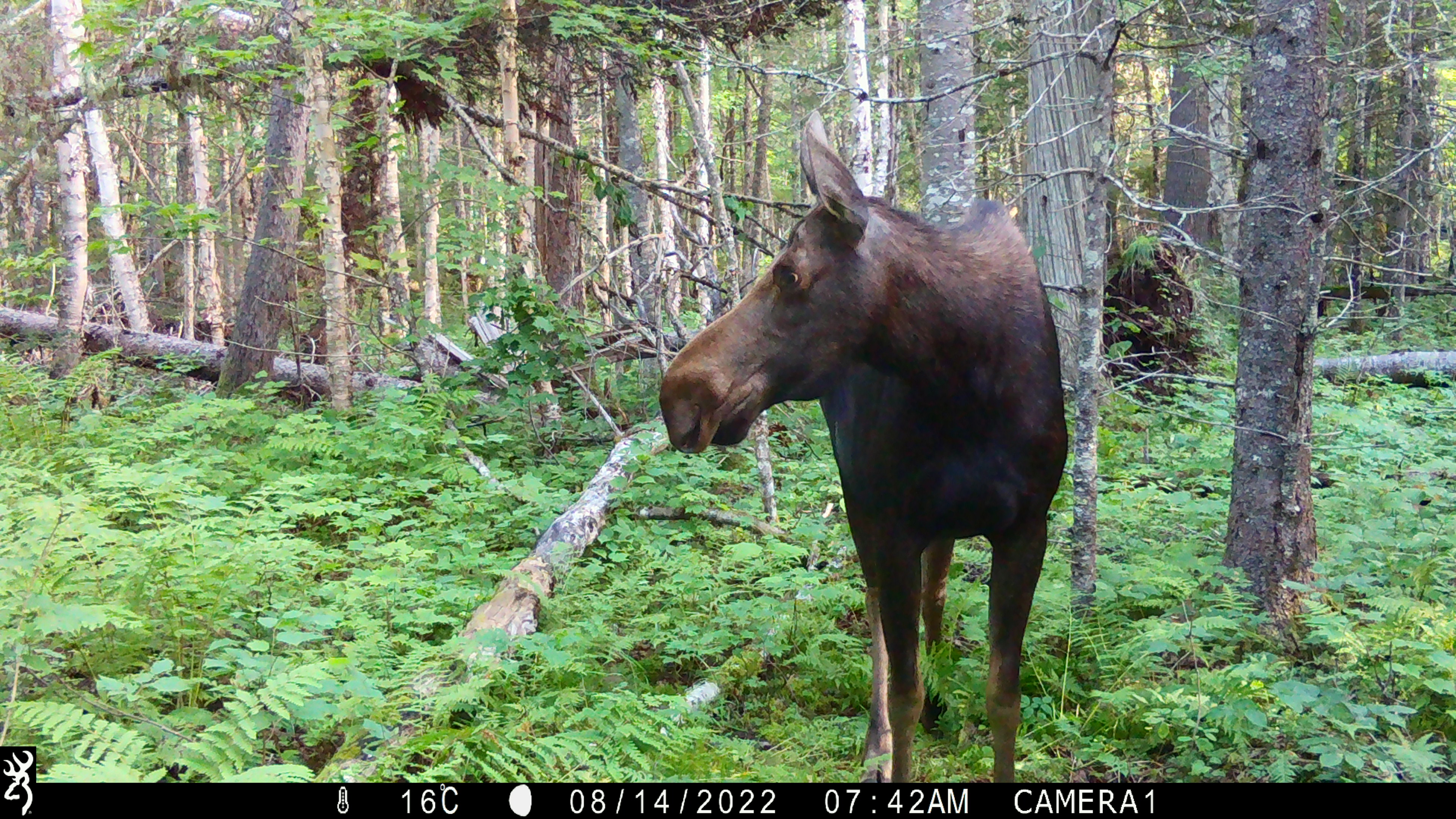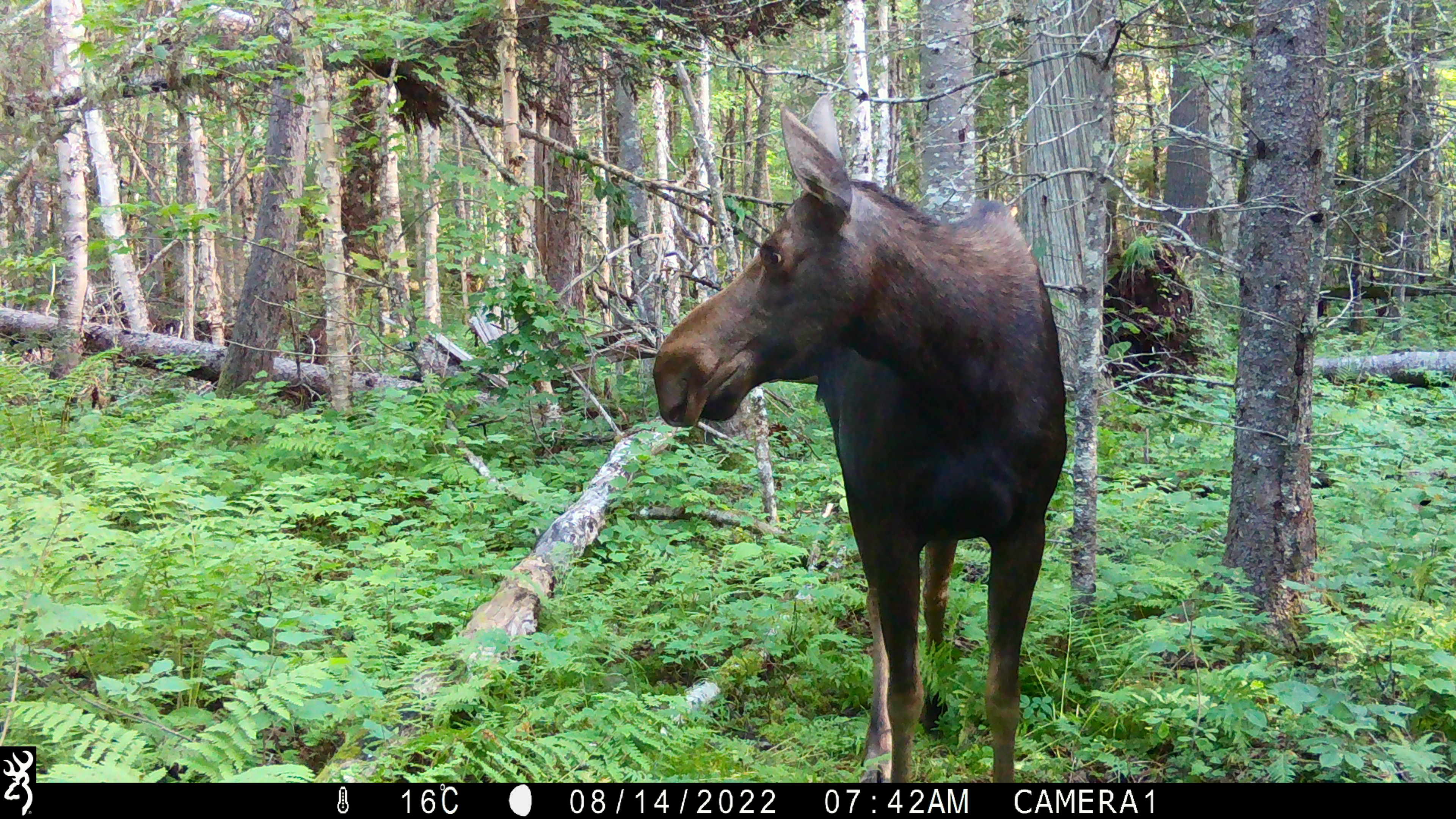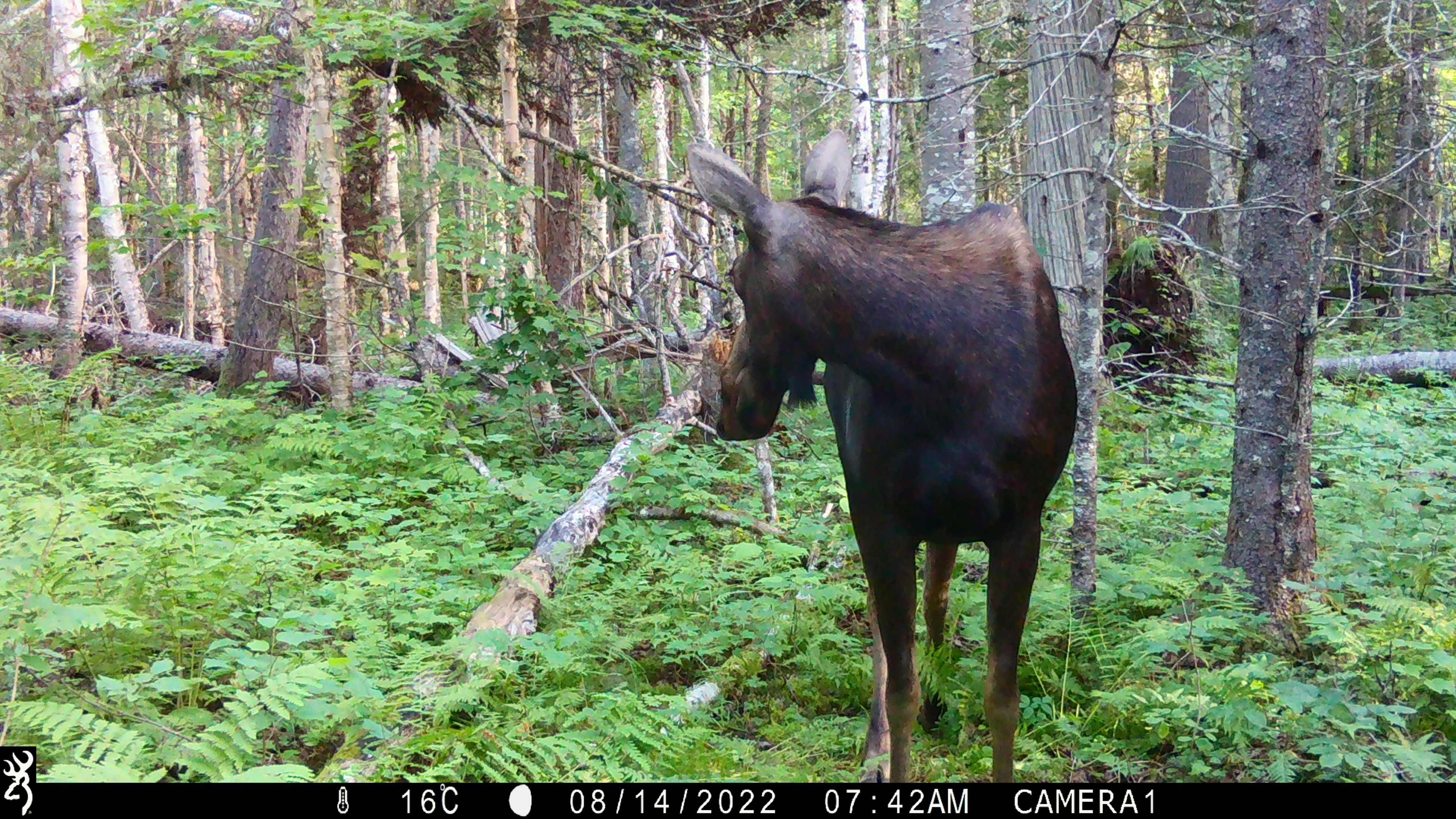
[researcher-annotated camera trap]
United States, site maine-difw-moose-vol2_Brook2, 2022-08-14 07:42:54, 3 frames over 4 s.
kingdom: Animalia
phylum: Chordata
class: Mammalia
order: Artiodactyla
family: Cervidae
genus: Alces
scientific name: Alces alces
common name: moose